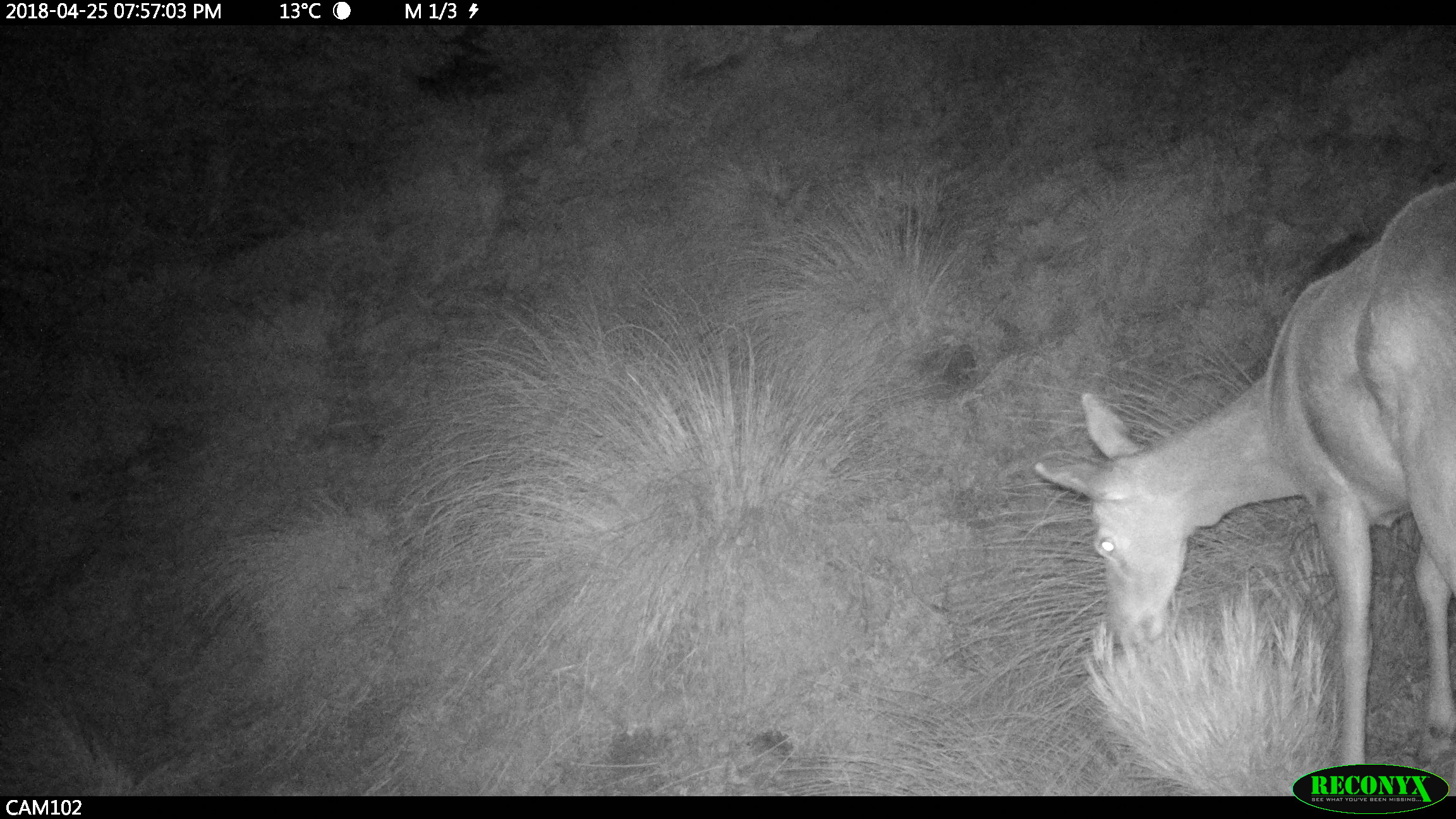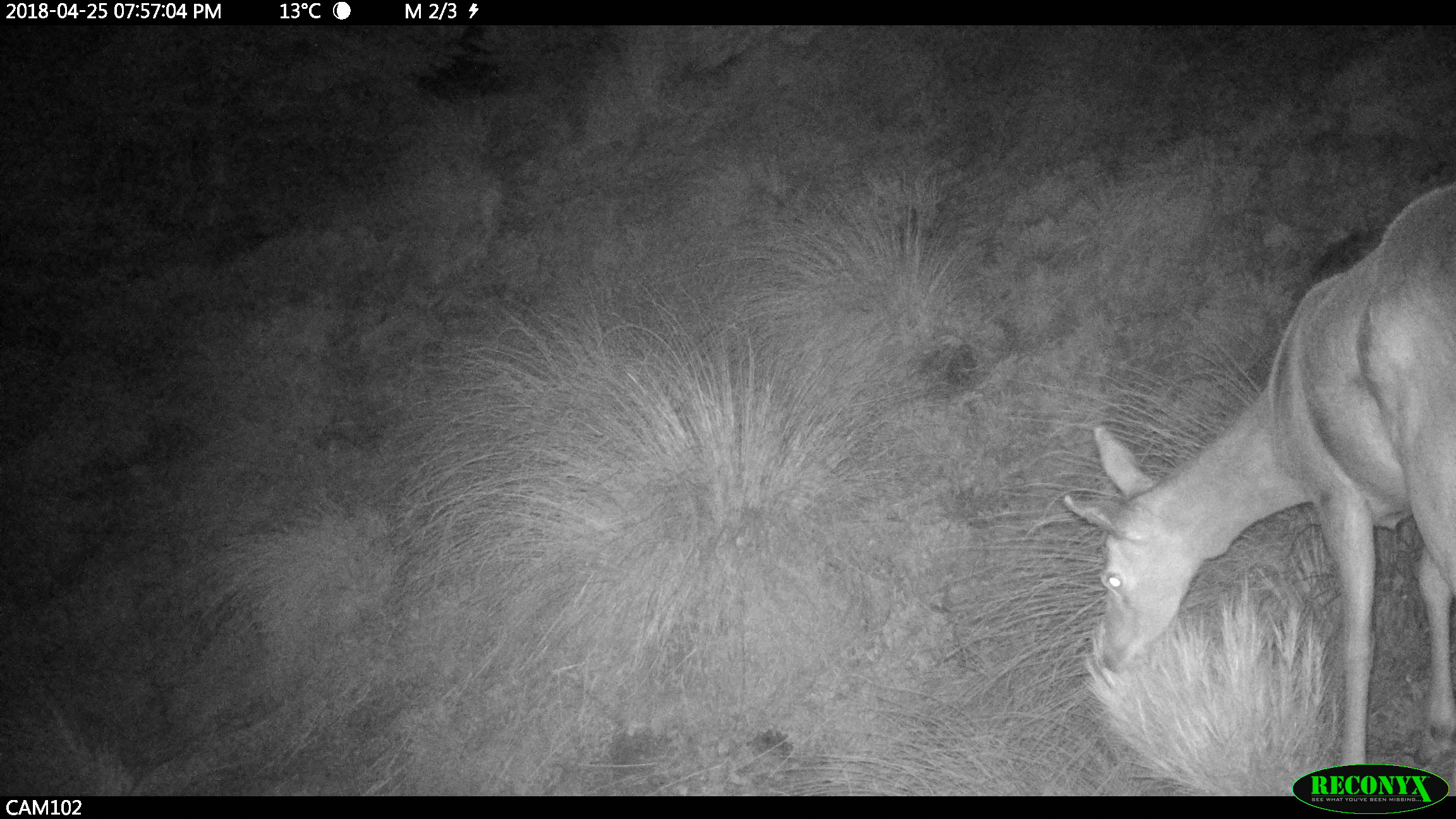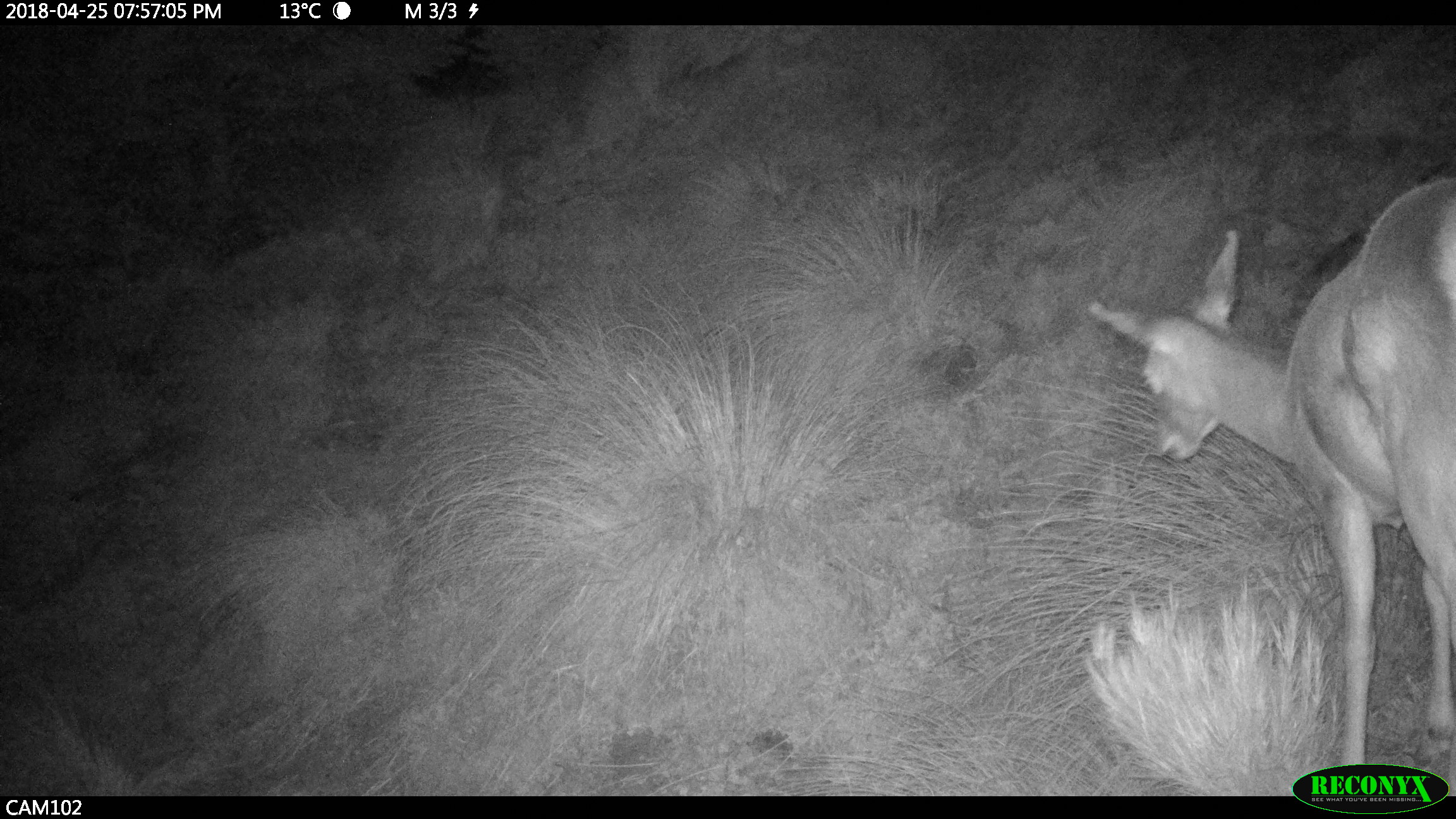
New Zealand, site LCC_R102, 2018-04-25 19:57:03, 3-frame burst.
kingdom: Animalia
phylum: Chordata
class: Mammalia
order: Artiodactyla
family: Cervidae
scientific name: Cervidae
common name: deer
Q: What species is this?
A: Deer (Cervidae).